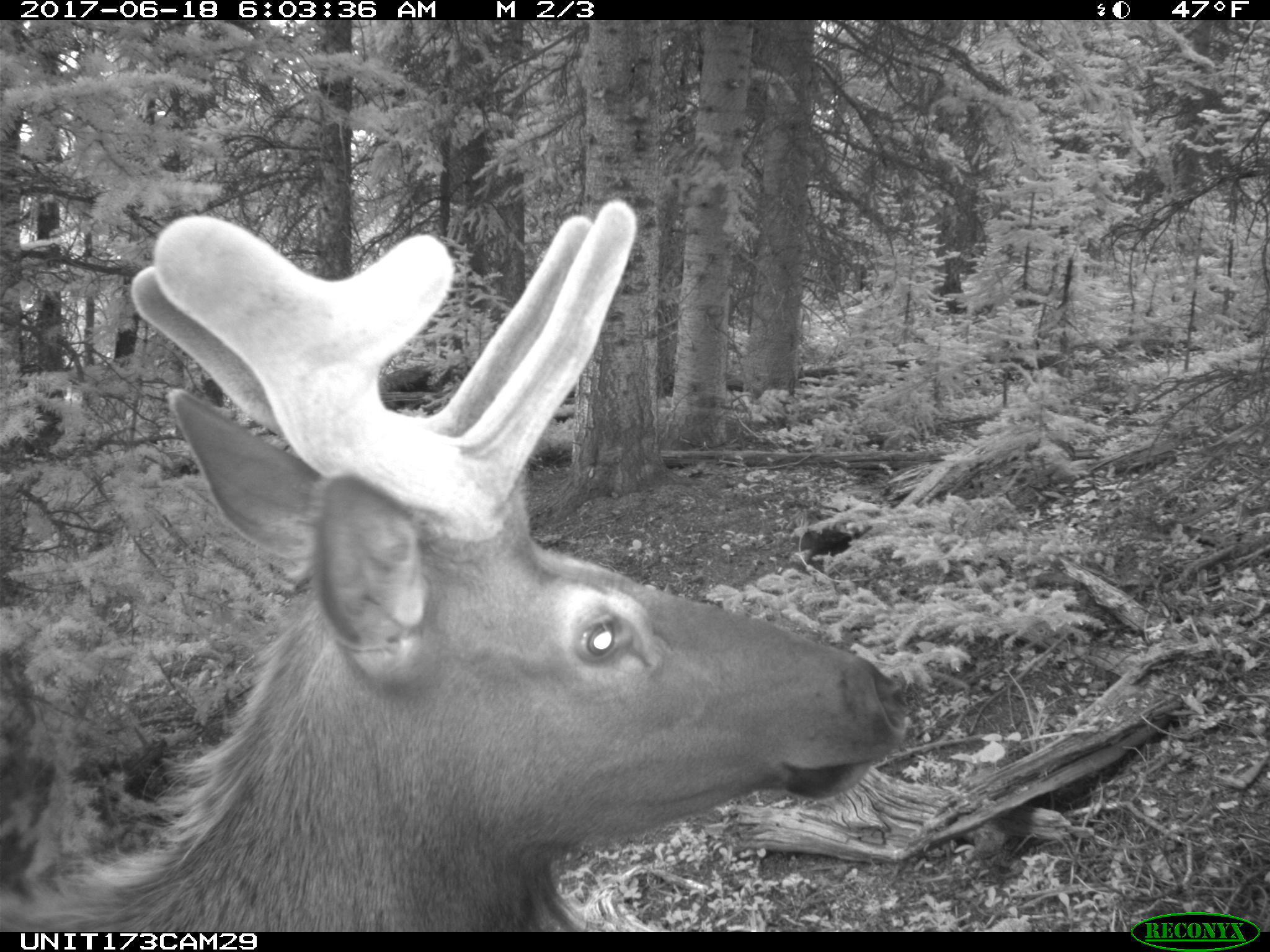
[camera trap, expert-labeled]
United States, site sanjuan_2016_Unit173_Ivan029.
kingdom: Animalia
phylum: Chordata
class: Mammalia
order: Artiodactyla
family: Cervidae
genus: Cervus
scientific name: Cervus elaphus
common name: red deer